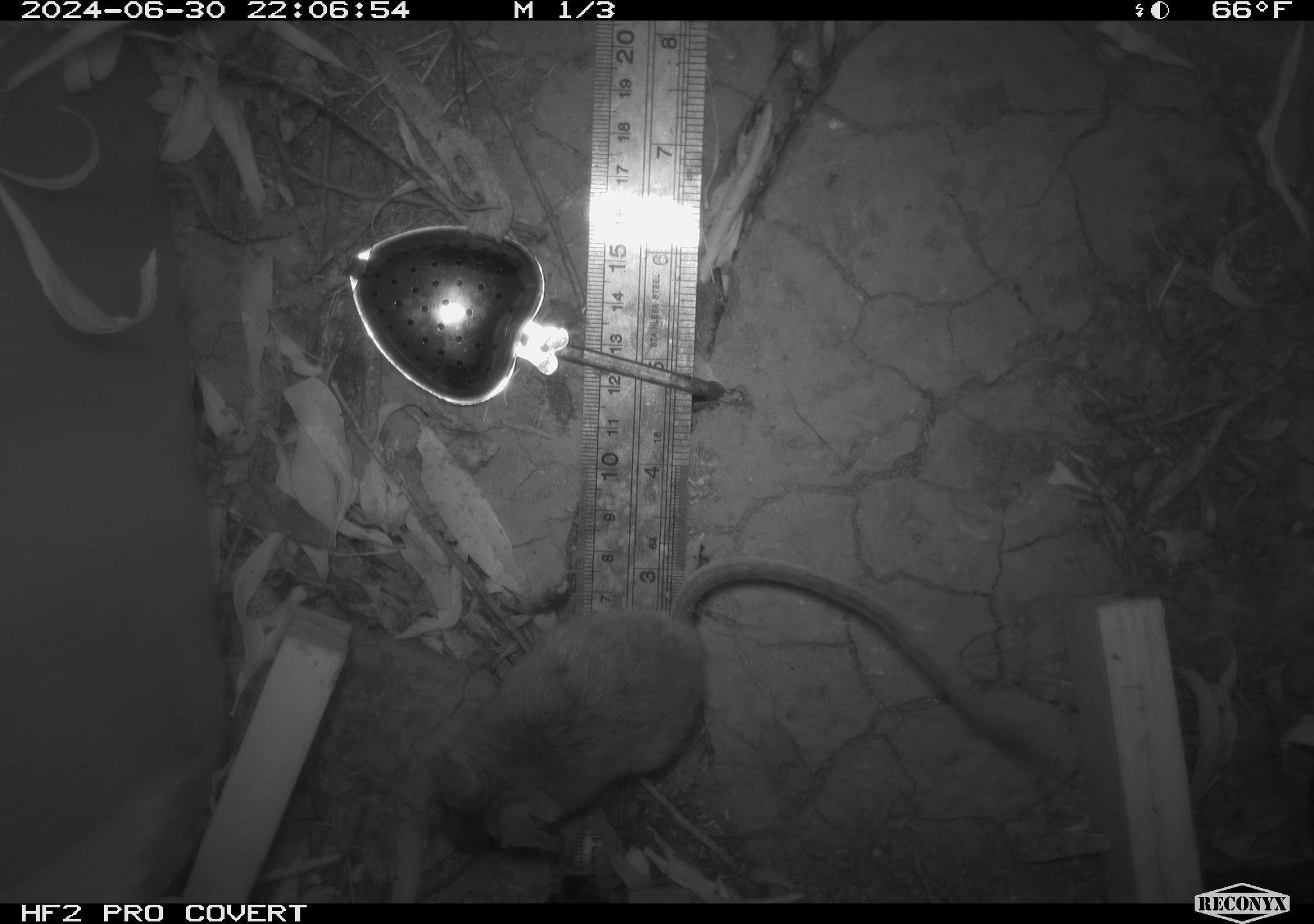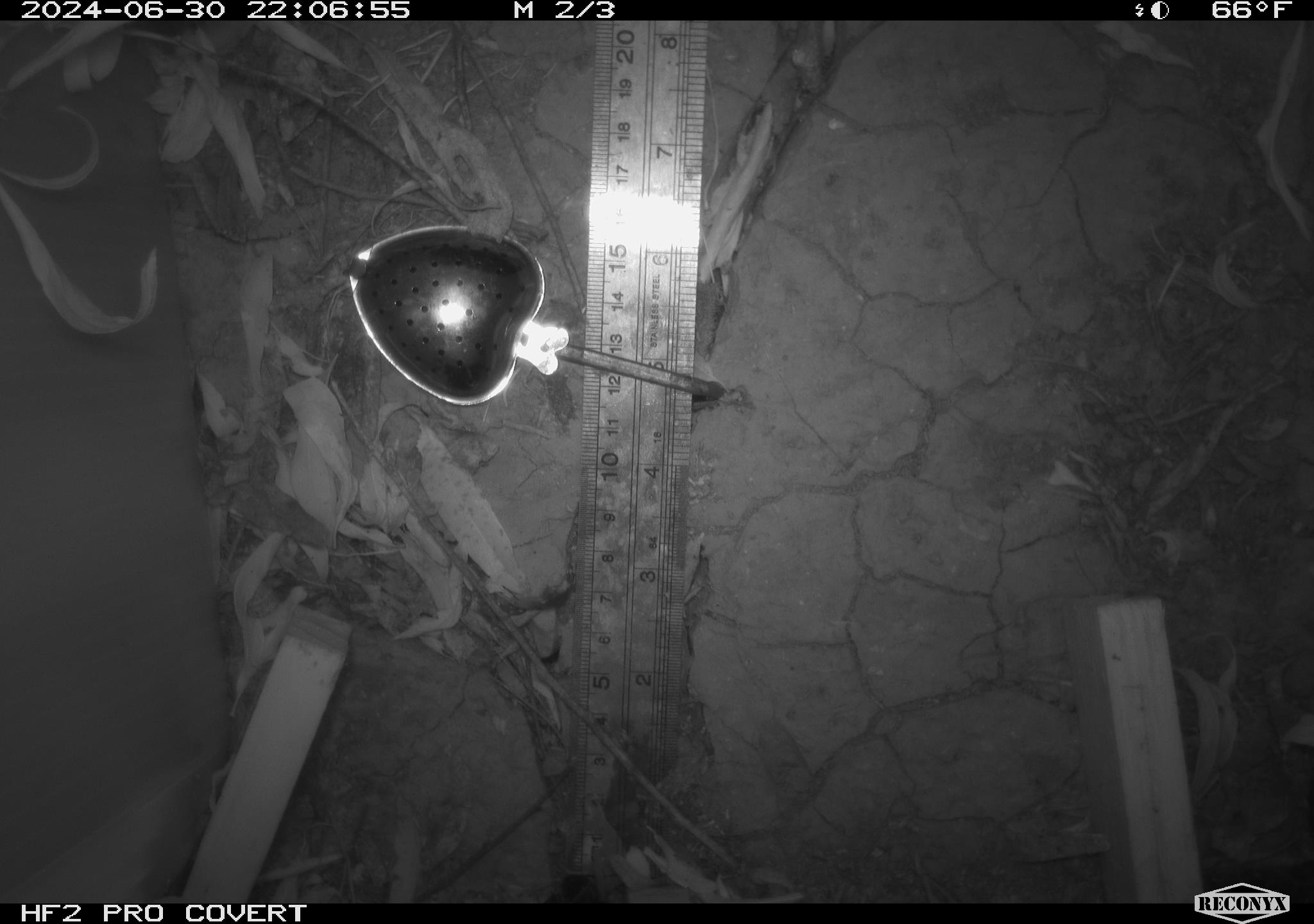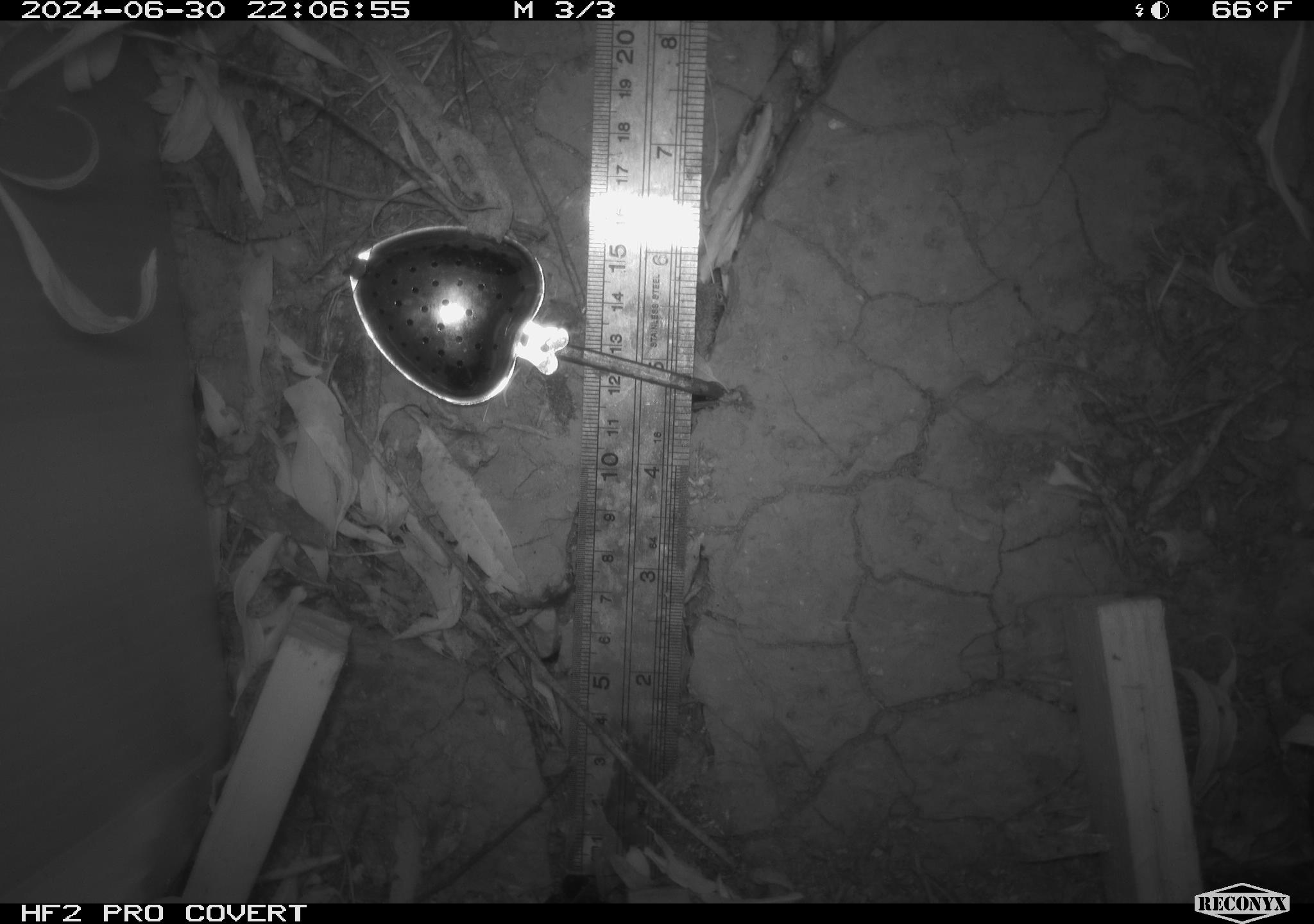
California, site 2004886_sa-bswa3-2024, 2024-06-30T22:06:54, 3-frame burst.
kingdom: Animalia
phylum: Chordata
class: Mammalia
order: Rodentia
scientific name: Rodentia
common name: mouse species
Mouse species (Rodentia).